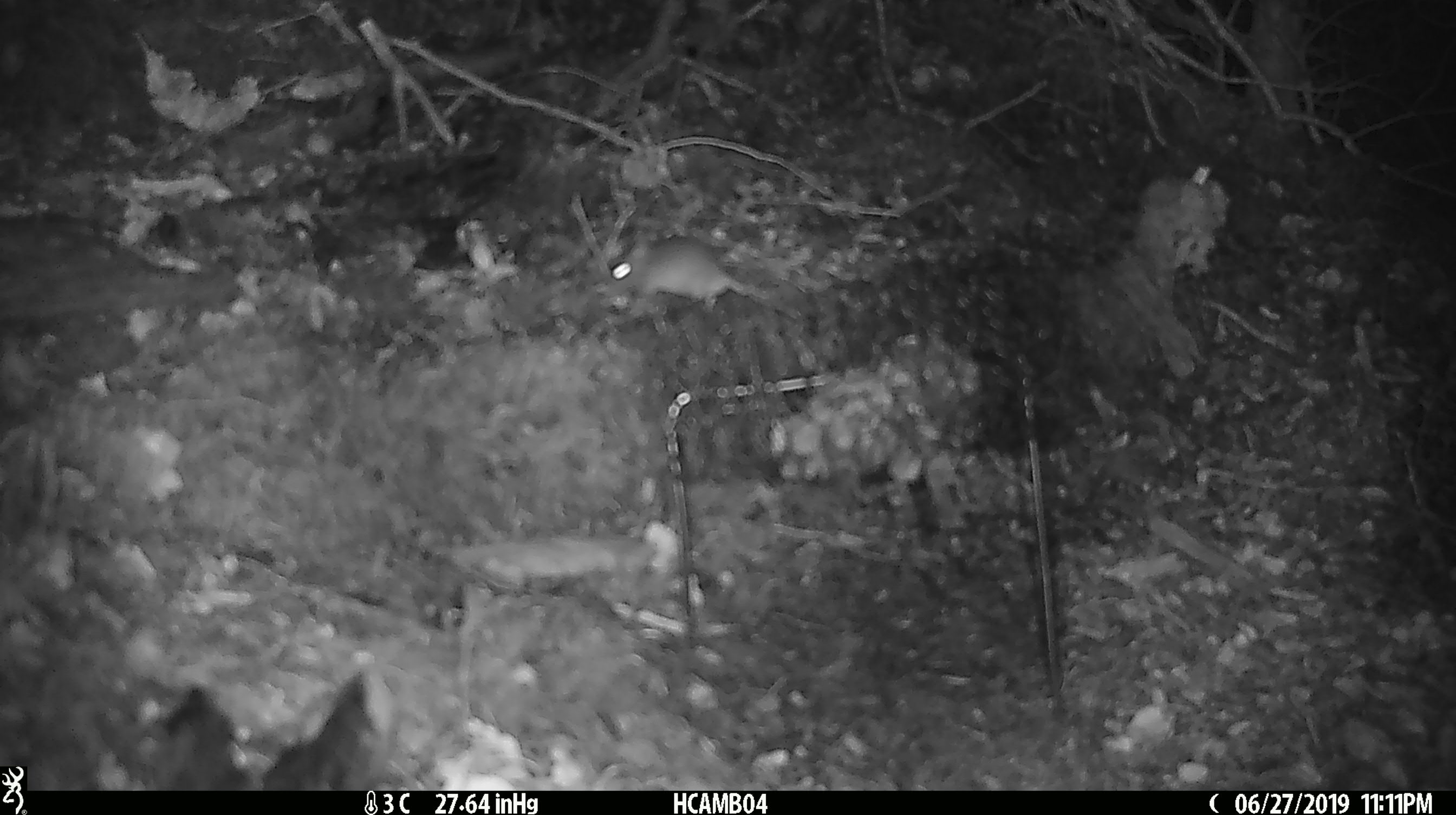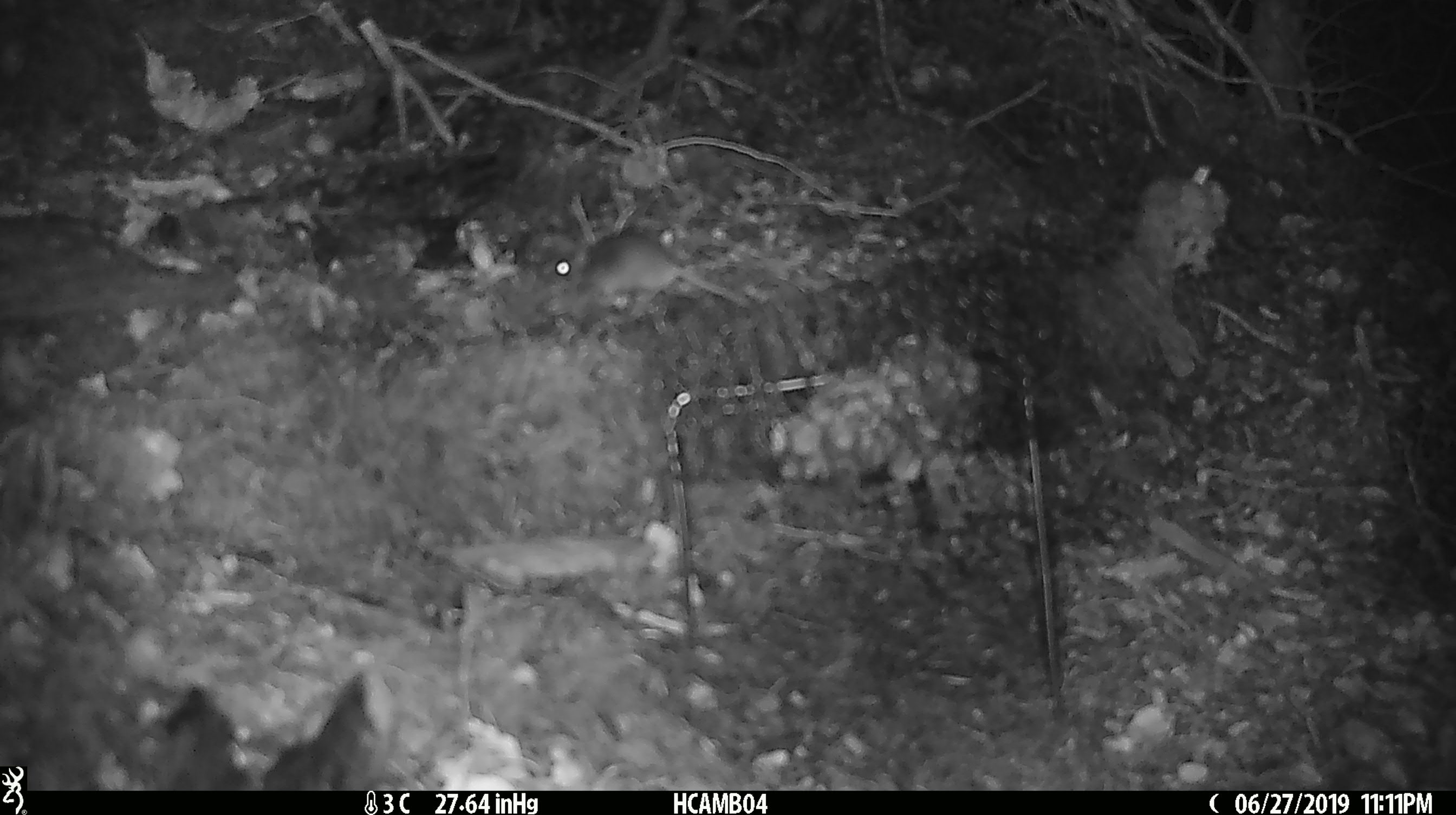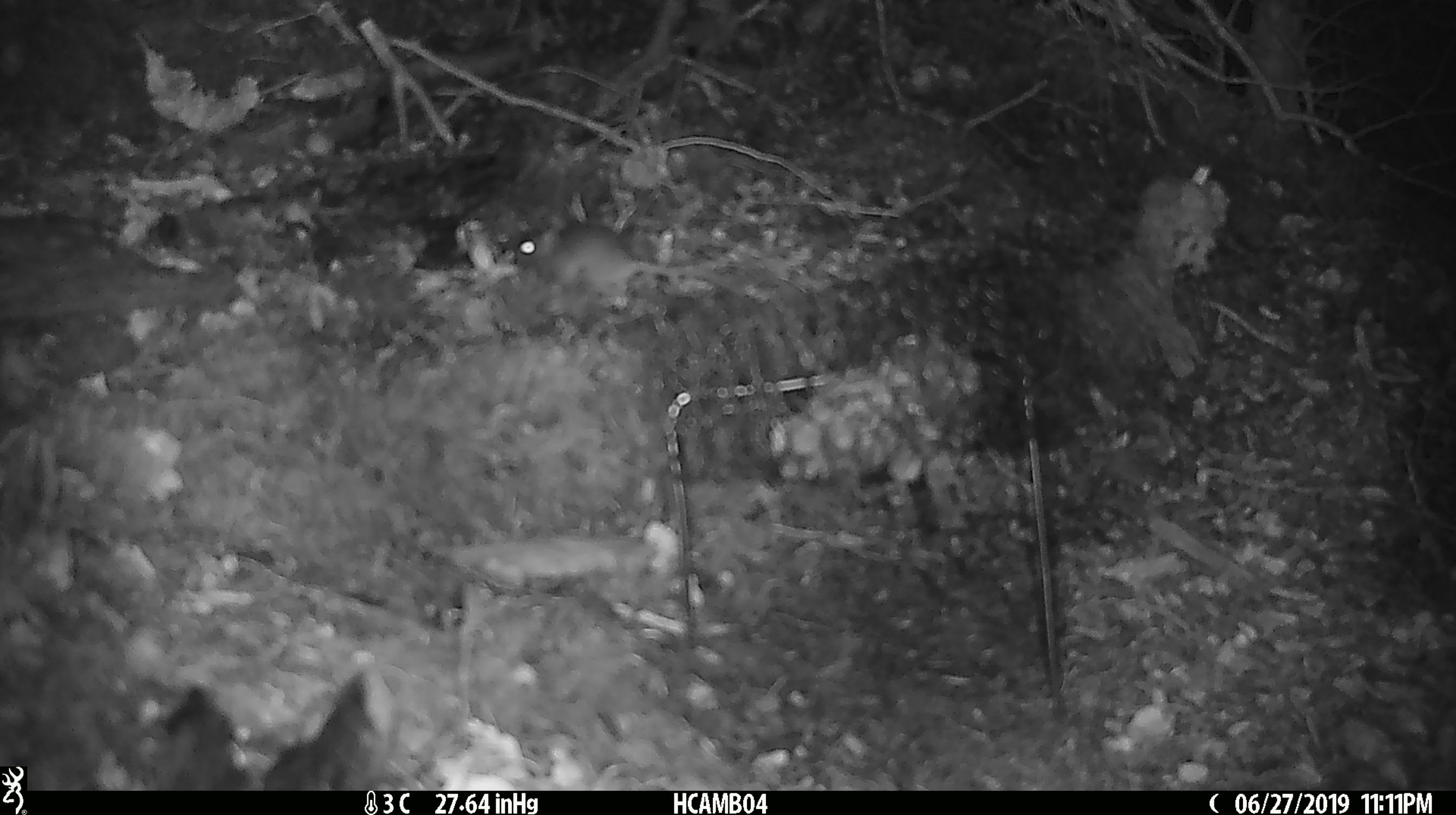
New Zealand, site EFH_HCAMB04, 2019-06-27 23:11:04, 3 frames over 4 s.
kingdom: Animalia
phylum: Chordata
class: Mammalia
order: Rodentia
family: Muridae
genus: Mus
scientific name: Mus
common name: mouse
Mouse (Mus).